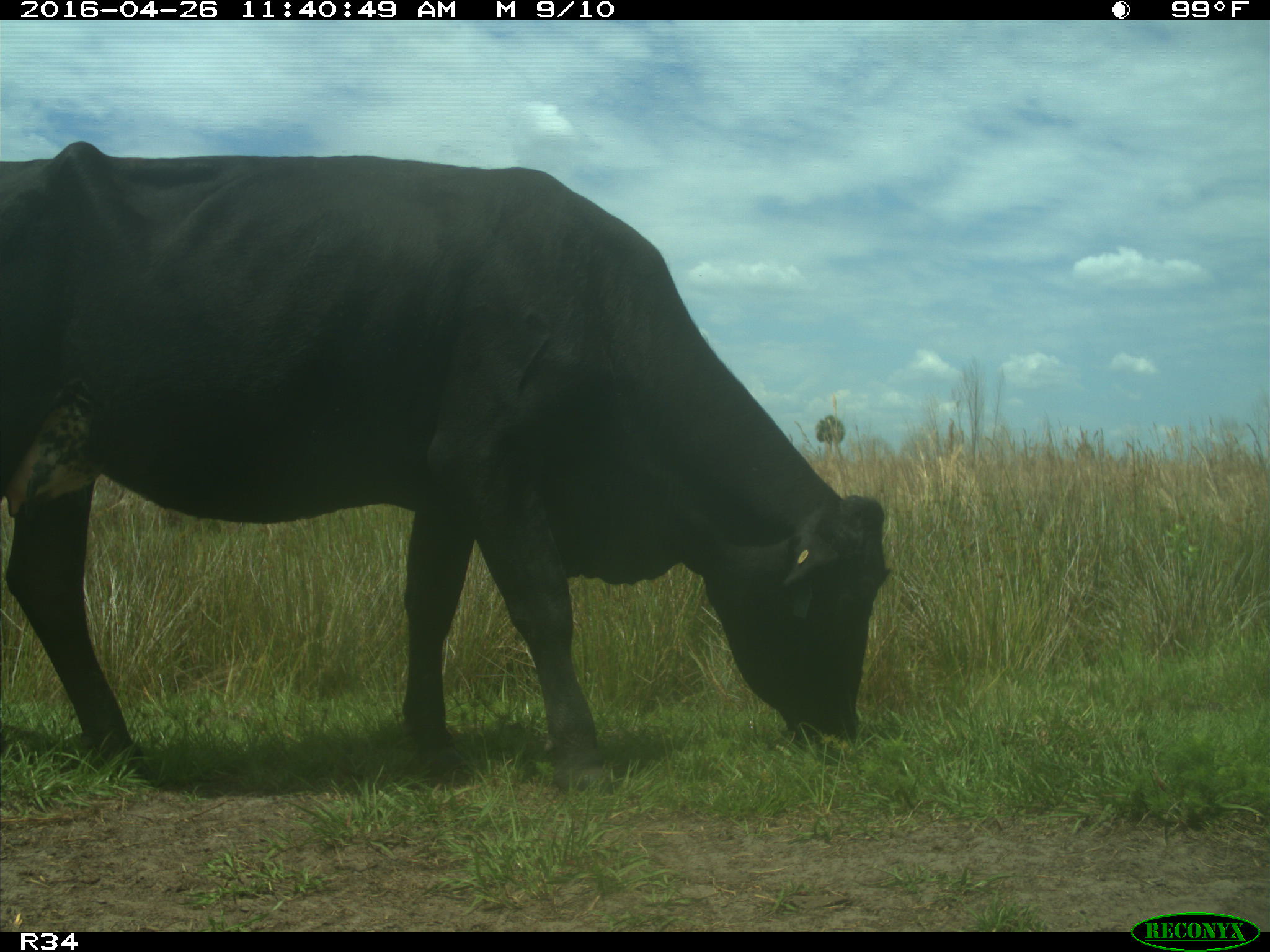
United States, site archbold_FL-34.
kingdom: Animalia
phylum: Chordata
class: Mammalia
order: Artiodactyla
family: Bovidae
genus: Bos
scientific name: Bos taurus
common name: domestic cow